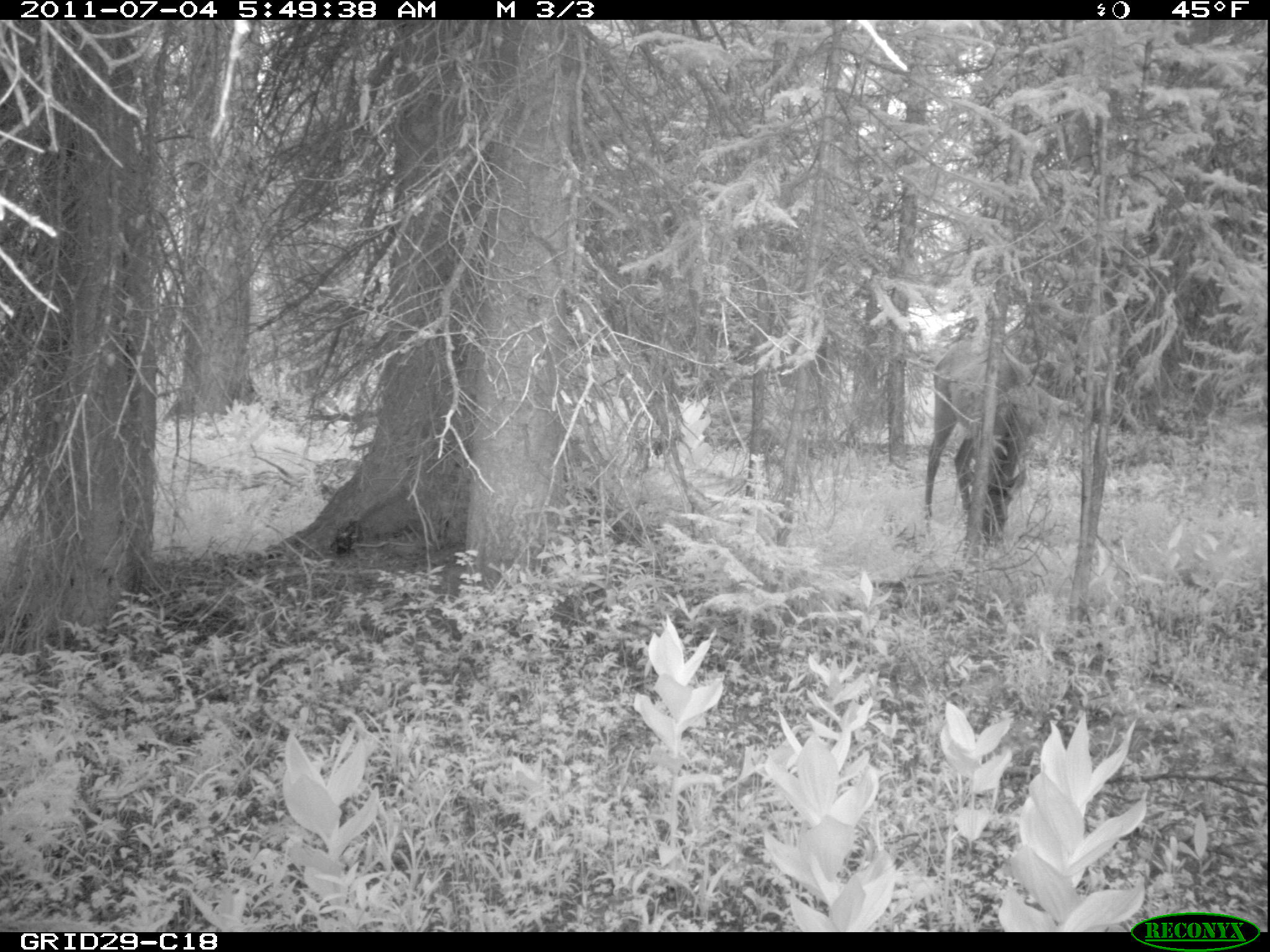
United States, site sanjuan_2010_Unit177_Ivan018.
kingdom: Animalia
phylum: Chordata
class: Mammalia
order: Artiodactyla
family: Cervidae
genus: Cervus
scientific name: Cervus elaphus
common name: red deer